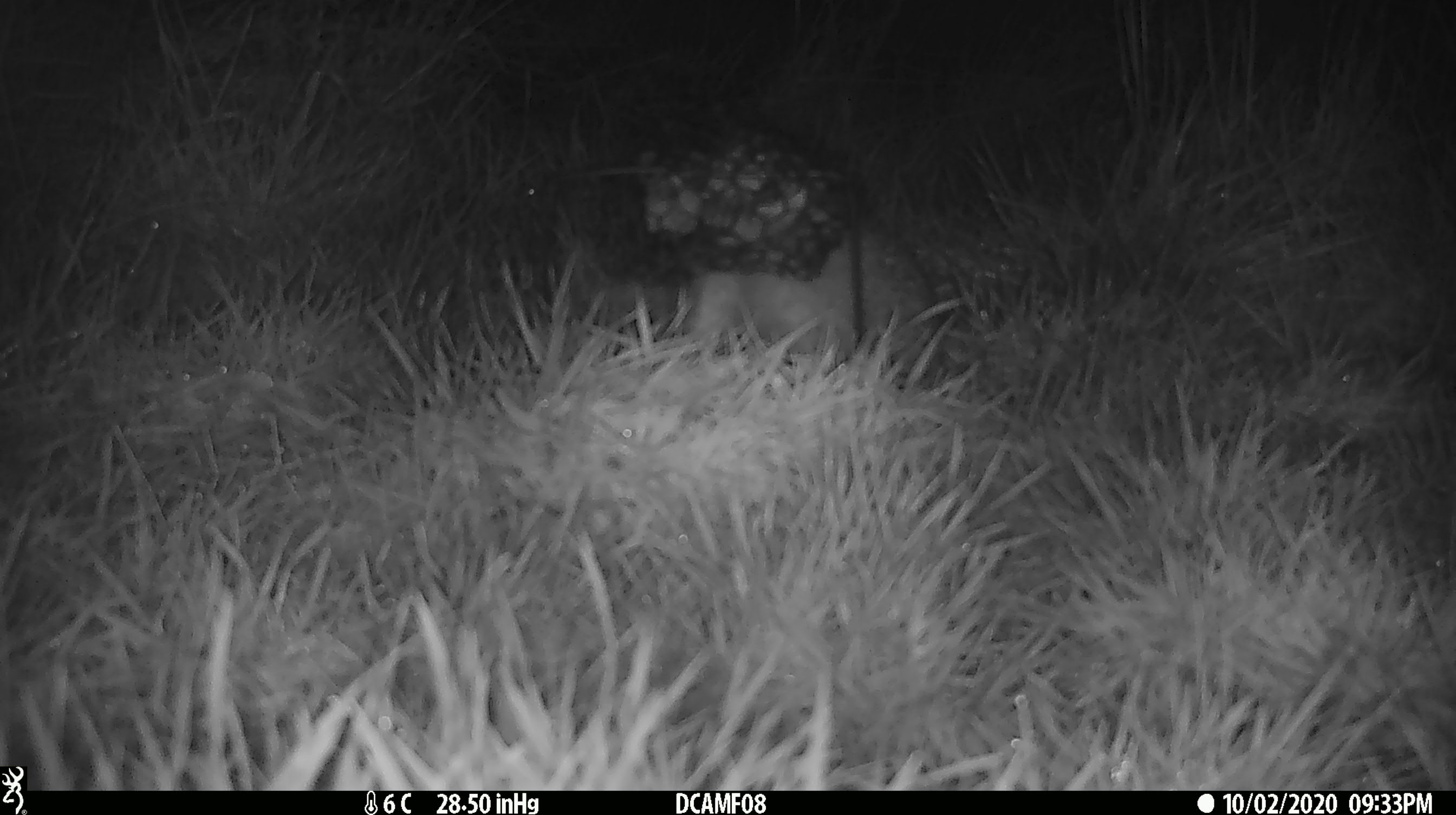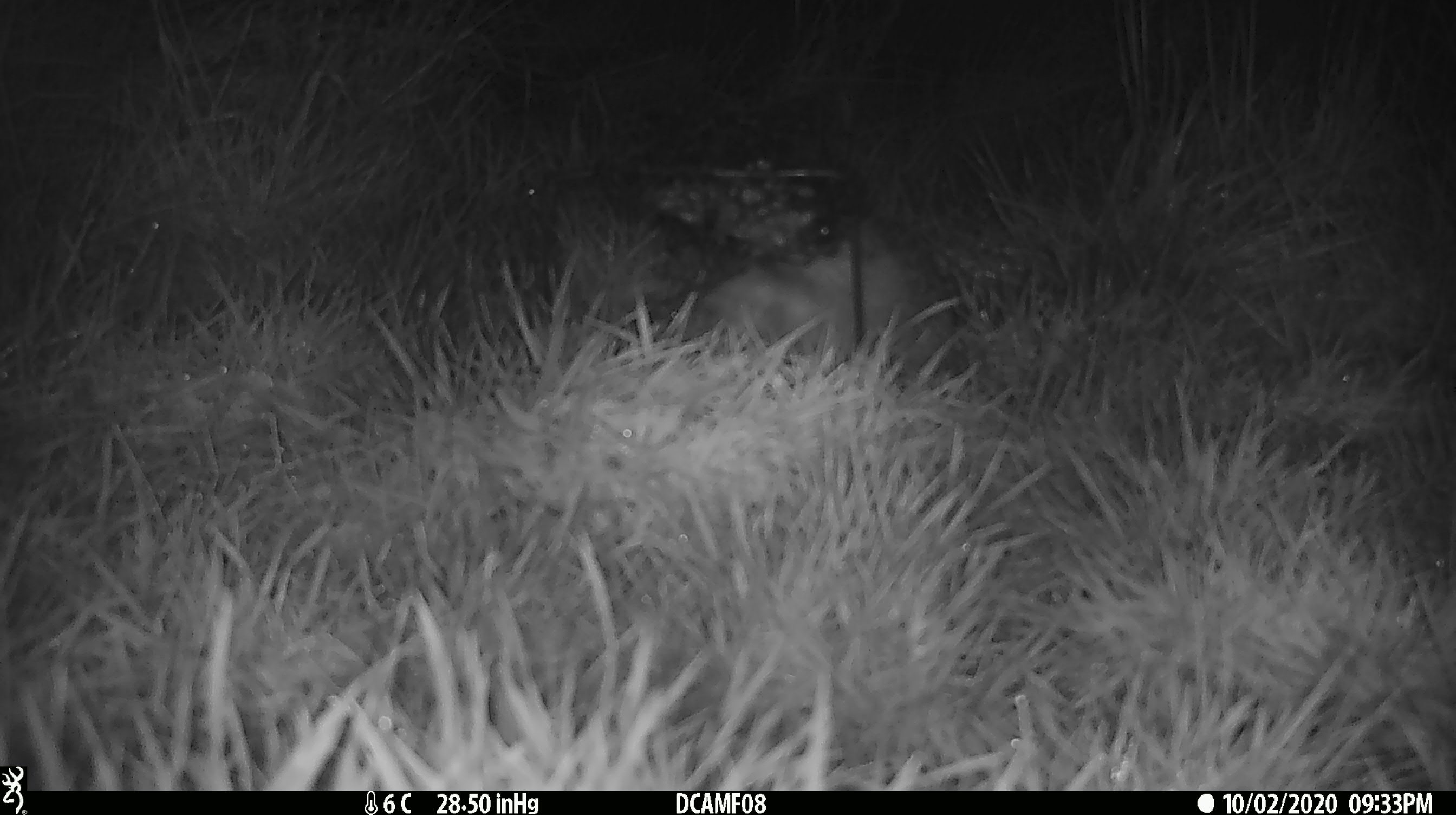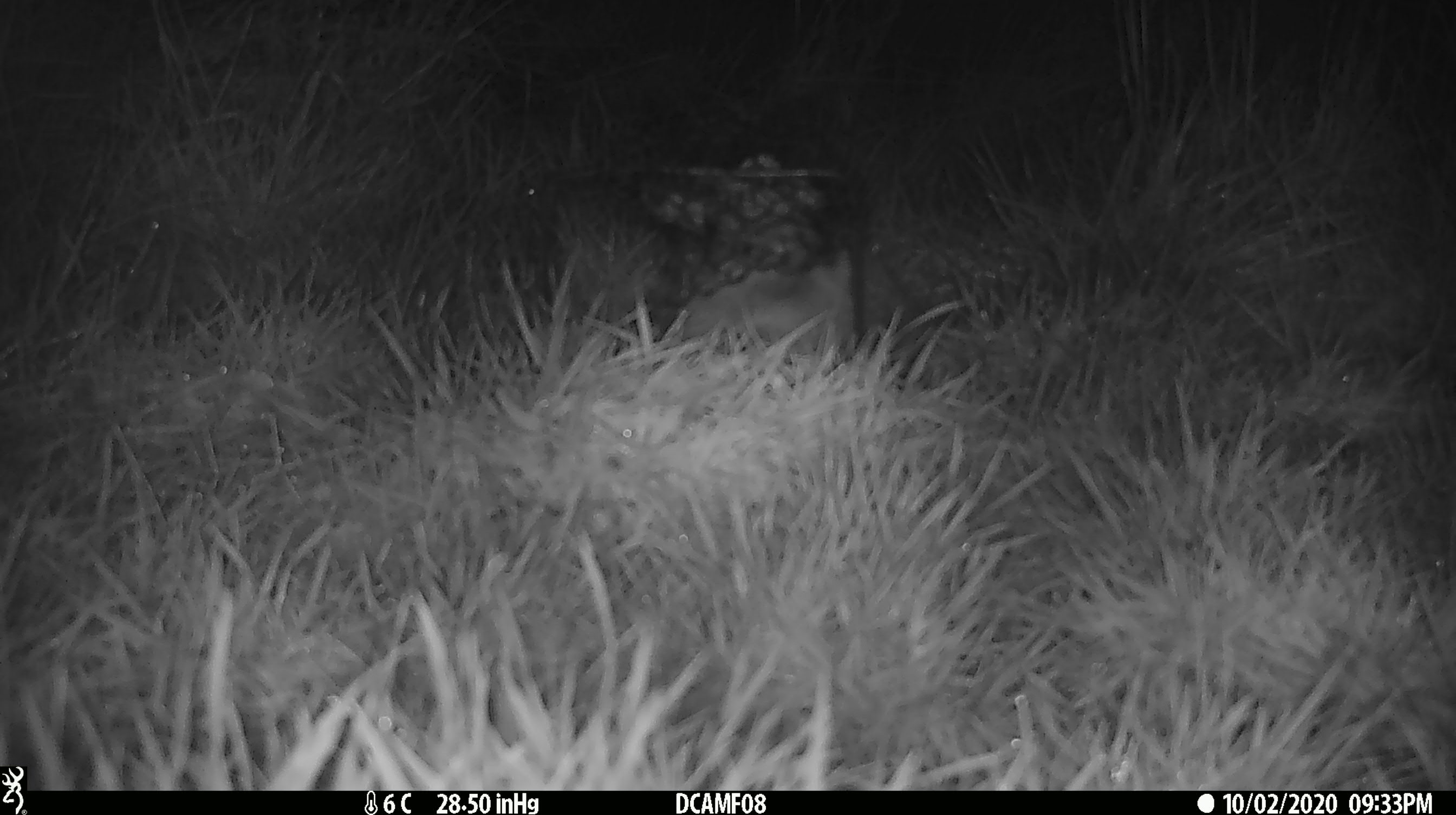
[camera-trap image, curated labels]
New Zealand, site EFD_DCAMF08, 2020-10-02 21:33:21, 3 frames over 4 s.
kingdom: Animalia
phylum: Chordata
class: Mammalia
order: Eulipotyphla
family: Erinaceidae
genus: Erinaceus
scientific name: Erinaceus europaeus europaeus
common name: european hedgehog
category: hedgehog